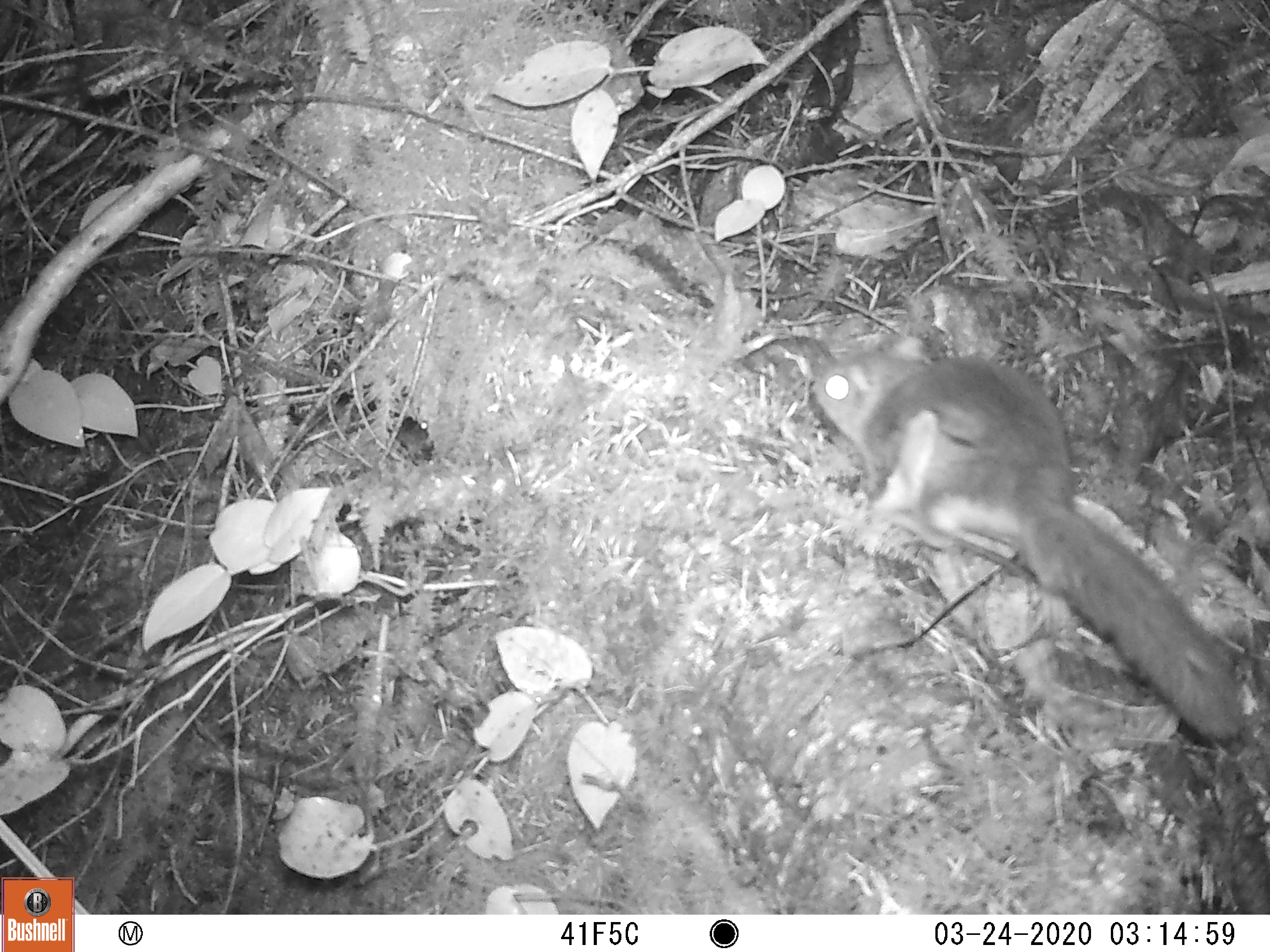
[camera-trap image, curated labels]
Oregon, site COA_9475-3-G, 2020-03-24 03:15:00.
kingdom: Animalia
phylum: Chordata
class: Mammalia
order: Rodentia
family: Sciuridae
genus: Glaucomys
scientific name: Glaucomys oregonensis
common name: humboldt's flying squirrel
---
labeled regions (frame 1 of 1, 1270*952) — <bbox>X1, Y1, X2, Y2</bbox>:
humboldt's flying squirrel: <bbox>799, 322, 1259, 751</bbox>